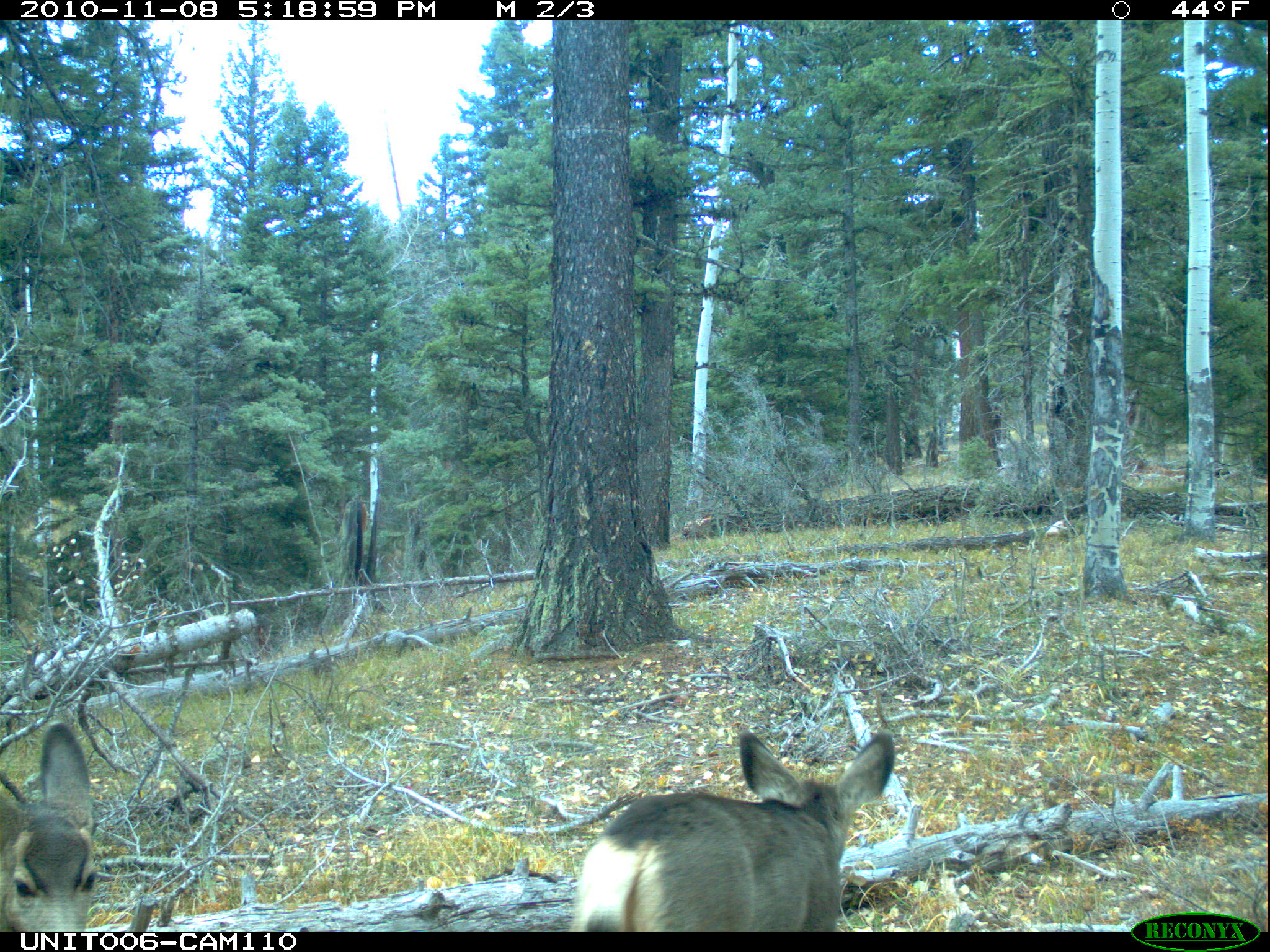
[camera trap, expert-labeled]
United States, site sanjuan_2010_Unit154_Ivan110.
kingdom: Animalia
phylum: Chordata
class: Mammalia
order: Artiodactyla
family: Cervidae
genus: Odocoileus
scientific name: Odocoileus hemionus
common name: mule deer